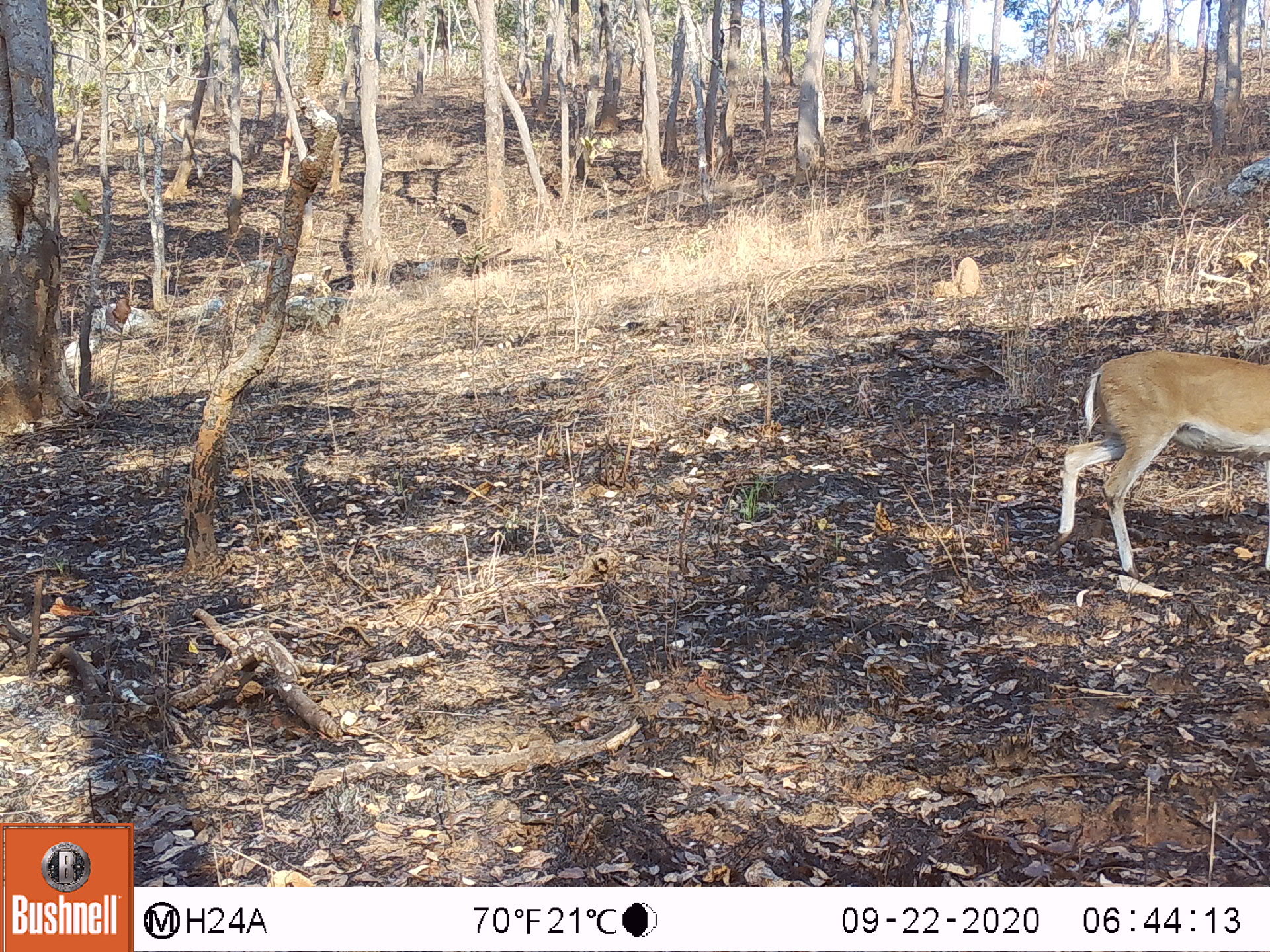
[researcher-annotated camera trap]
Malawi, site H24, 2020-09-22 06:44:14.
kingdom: Animalia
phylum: Chordata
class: Mammalia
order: Artiodactyla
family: Bovidae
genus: Sylvicapra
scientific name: Sylvicapra grimmia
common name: common duiker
Common duiker (Sylvicapra grimmia), count 1.